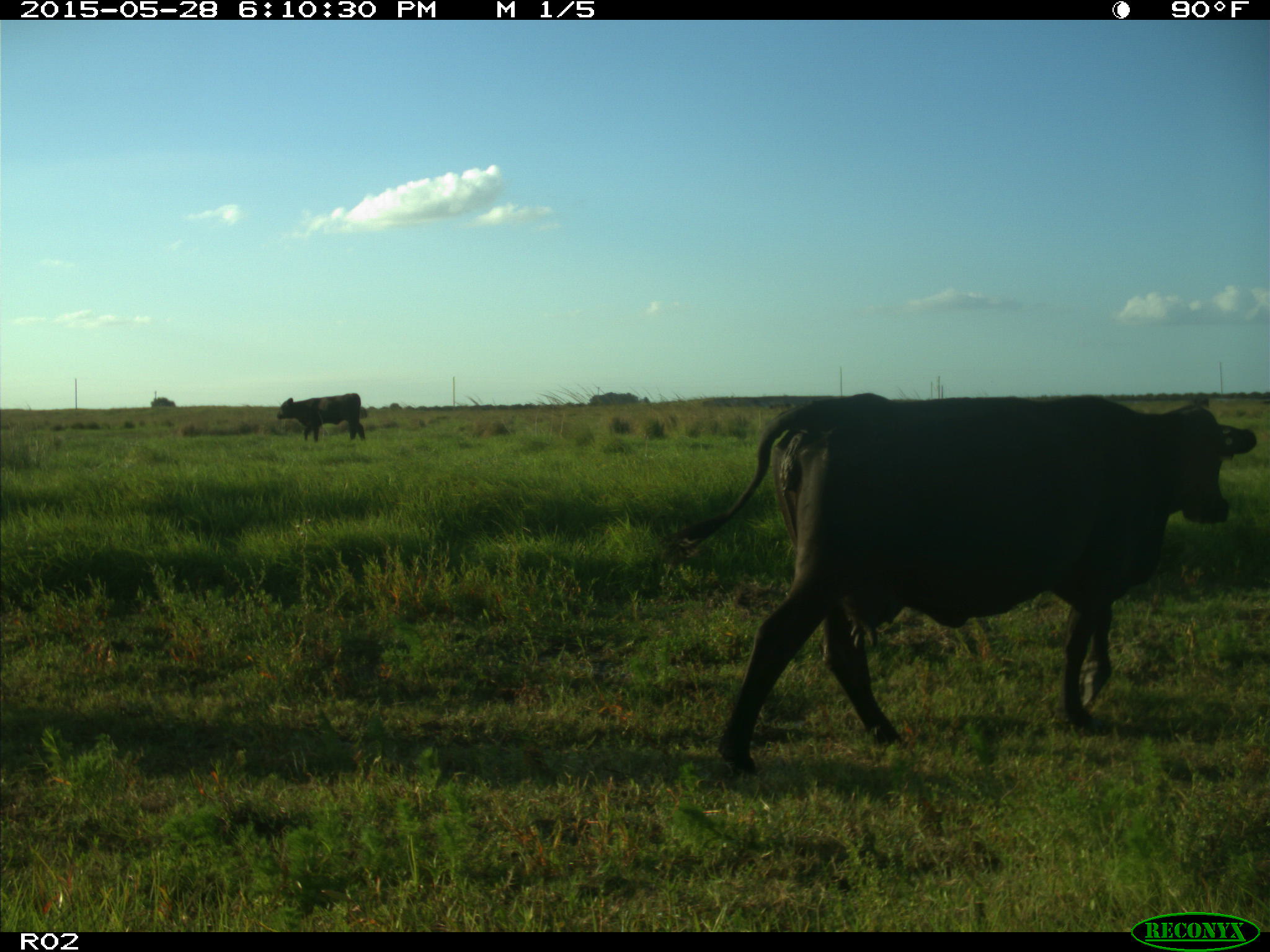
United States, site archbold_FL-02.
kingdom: Animalia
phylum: Chordata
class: Mammalia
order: Artiodactyla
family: Bovidae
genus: Bos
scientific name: Bos taurus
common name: domestic cow